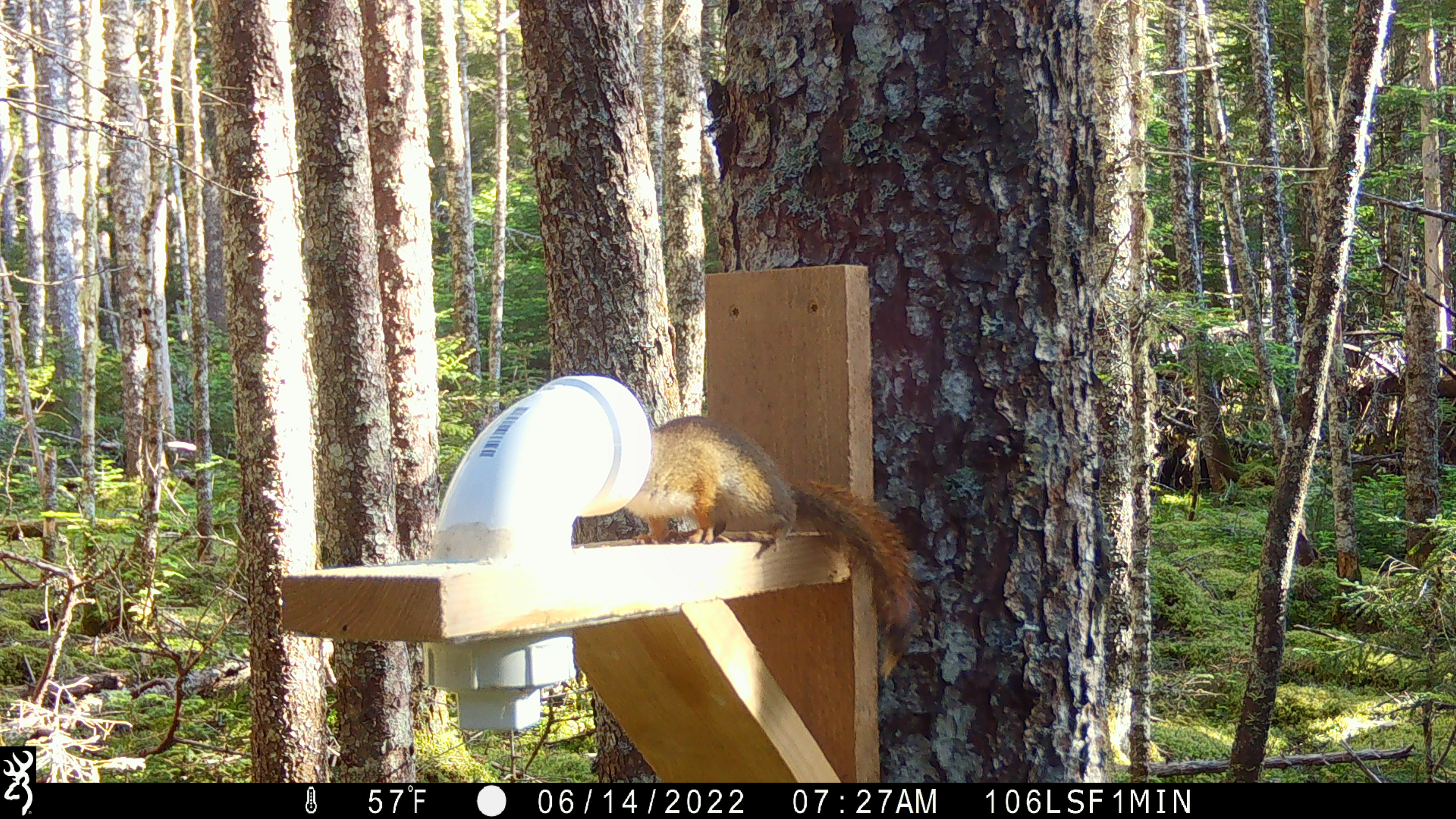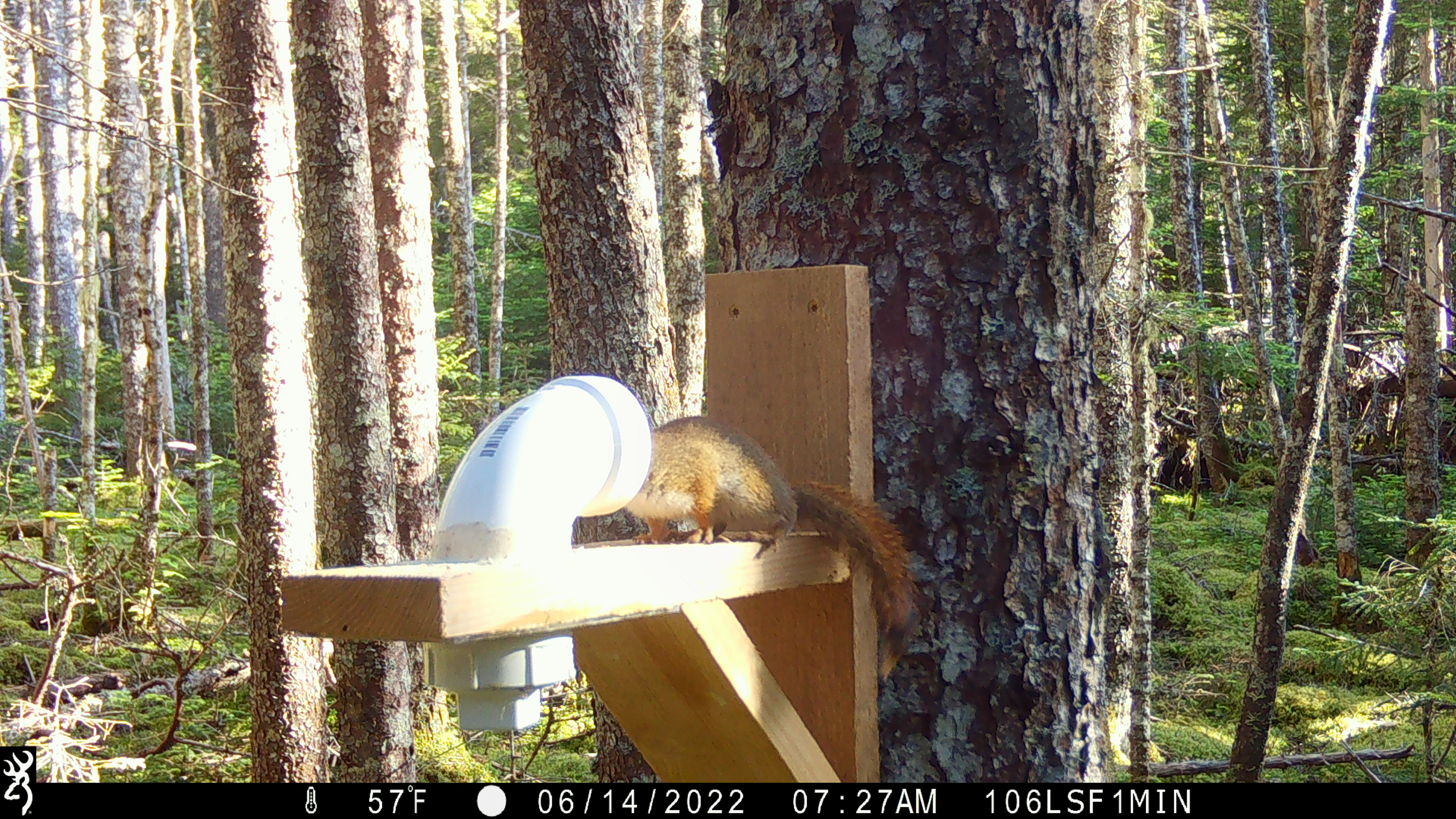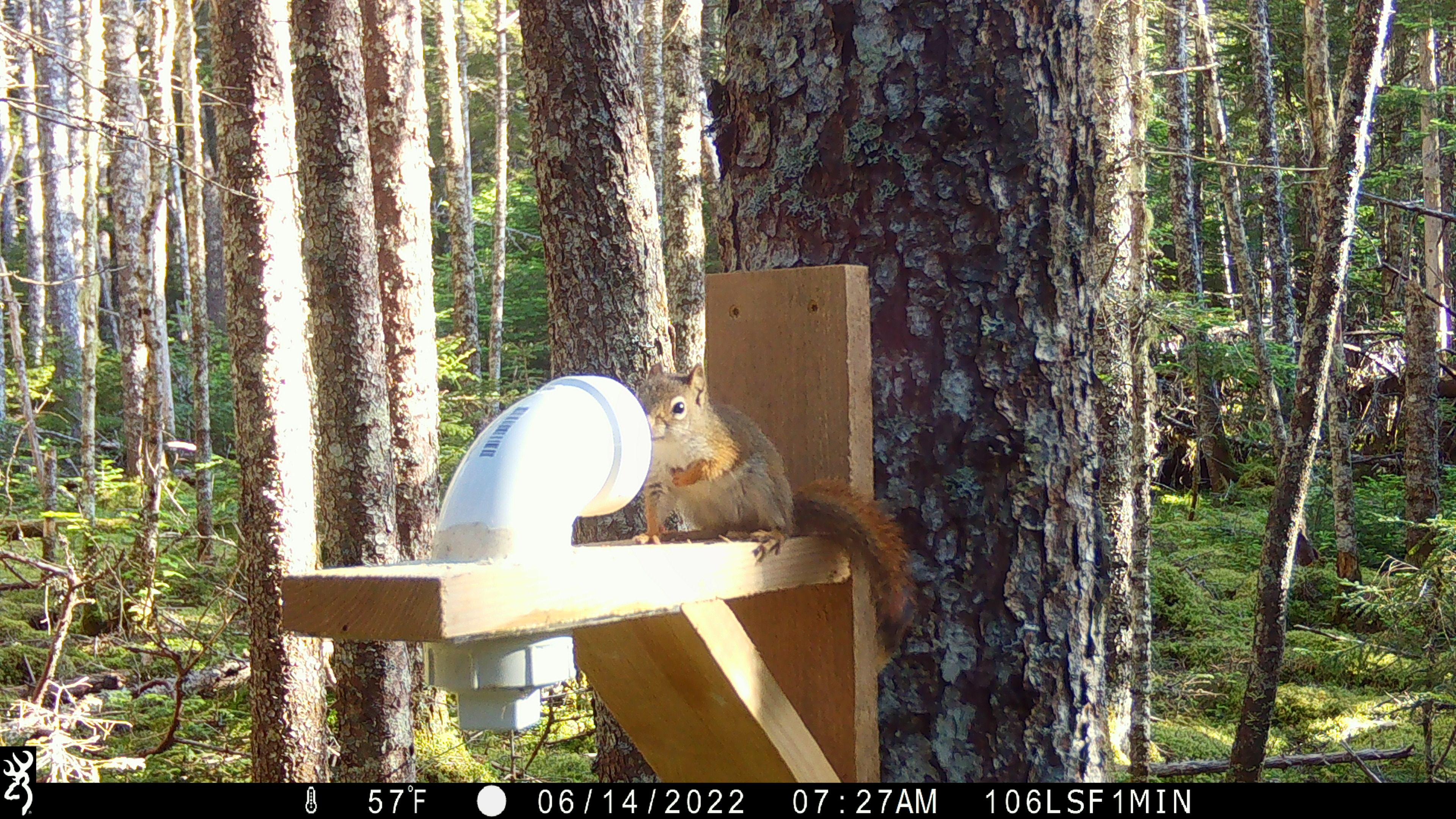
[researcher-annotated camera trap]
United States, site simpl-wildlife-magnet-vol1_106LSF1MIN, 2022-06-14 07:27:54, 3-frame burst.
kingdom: Animalia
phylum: Chordata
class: Mammalia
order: Rodentia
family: Sciuridae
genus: Tamiasciurus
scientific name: Tamiasciurus hudsonicus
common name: red squirrel